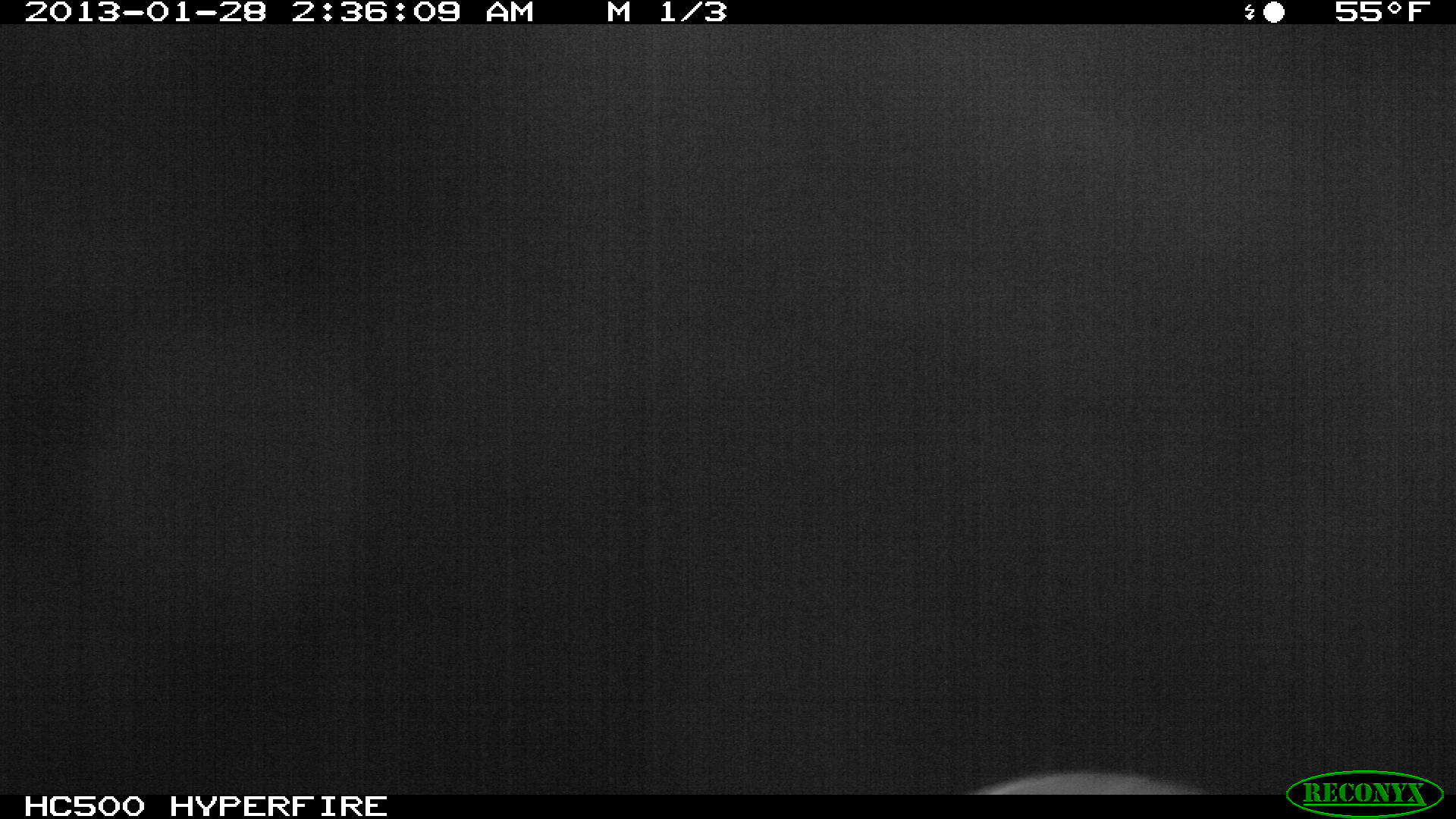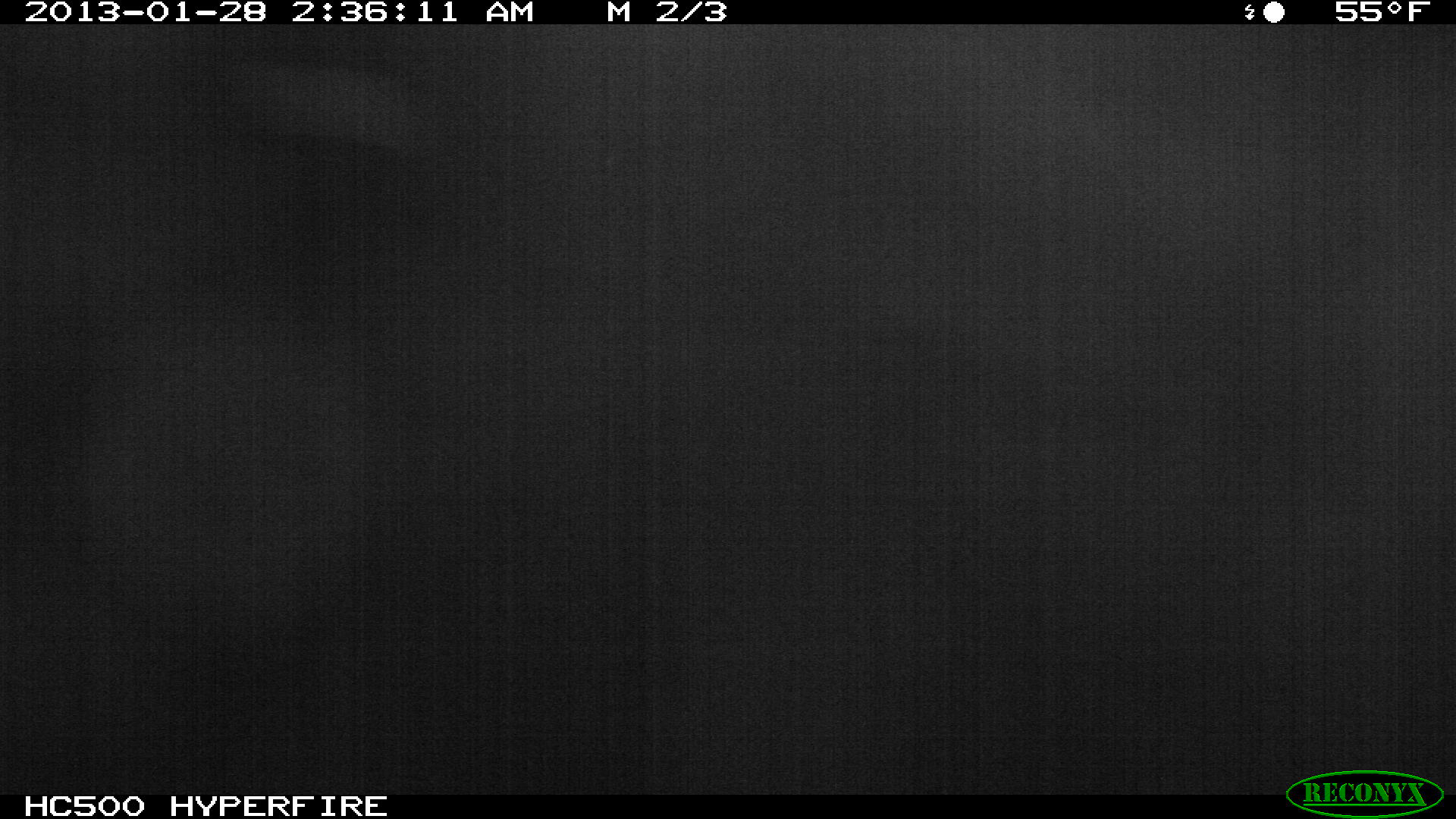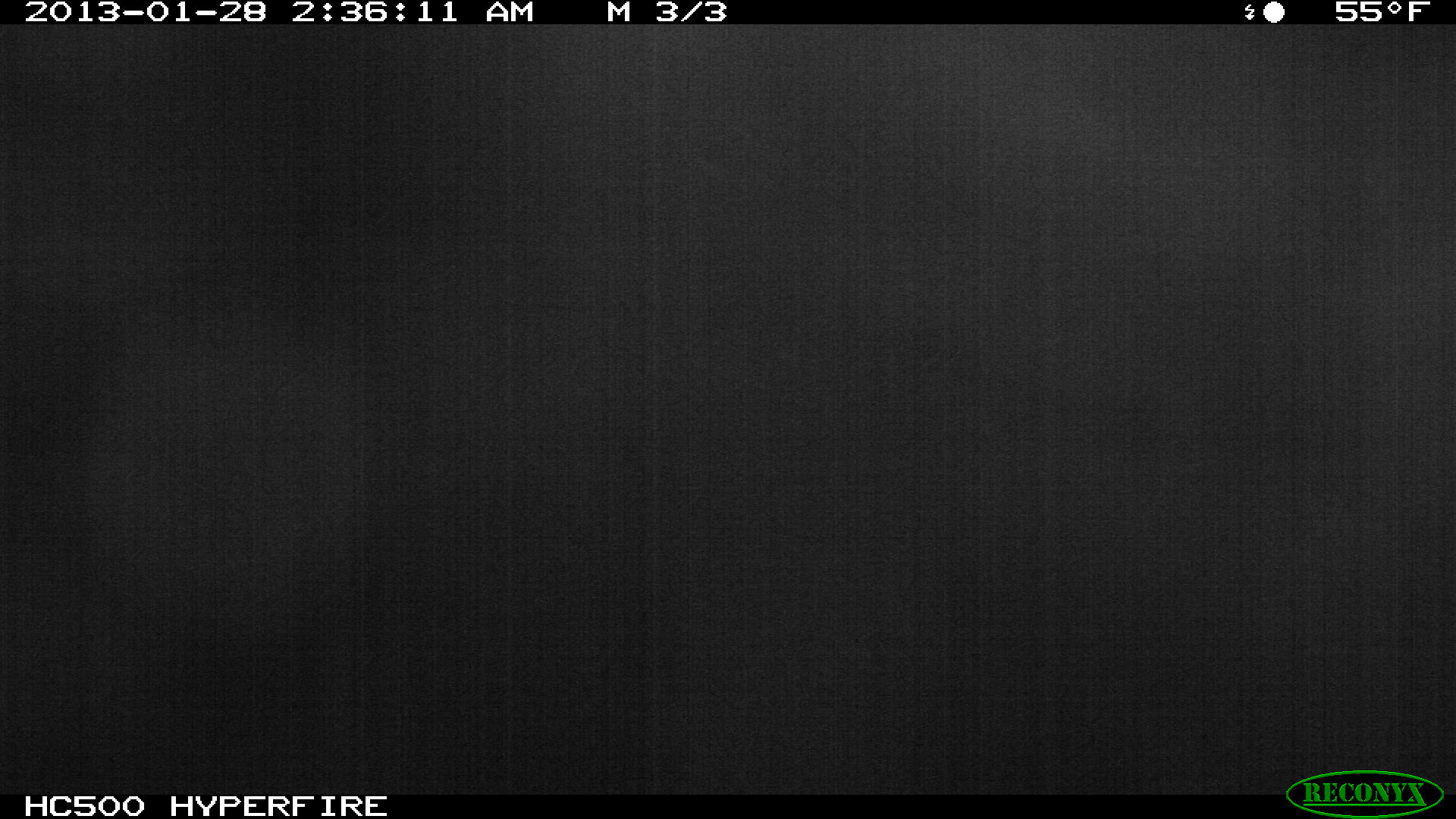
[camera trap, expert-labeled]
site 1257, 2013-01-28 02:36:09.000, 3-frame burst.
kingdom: Animalia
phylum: Chordata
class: Mammalia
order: Perissodactyla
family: Equidae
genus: Equus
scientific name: Equus quagga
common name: plains zebra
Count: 1.